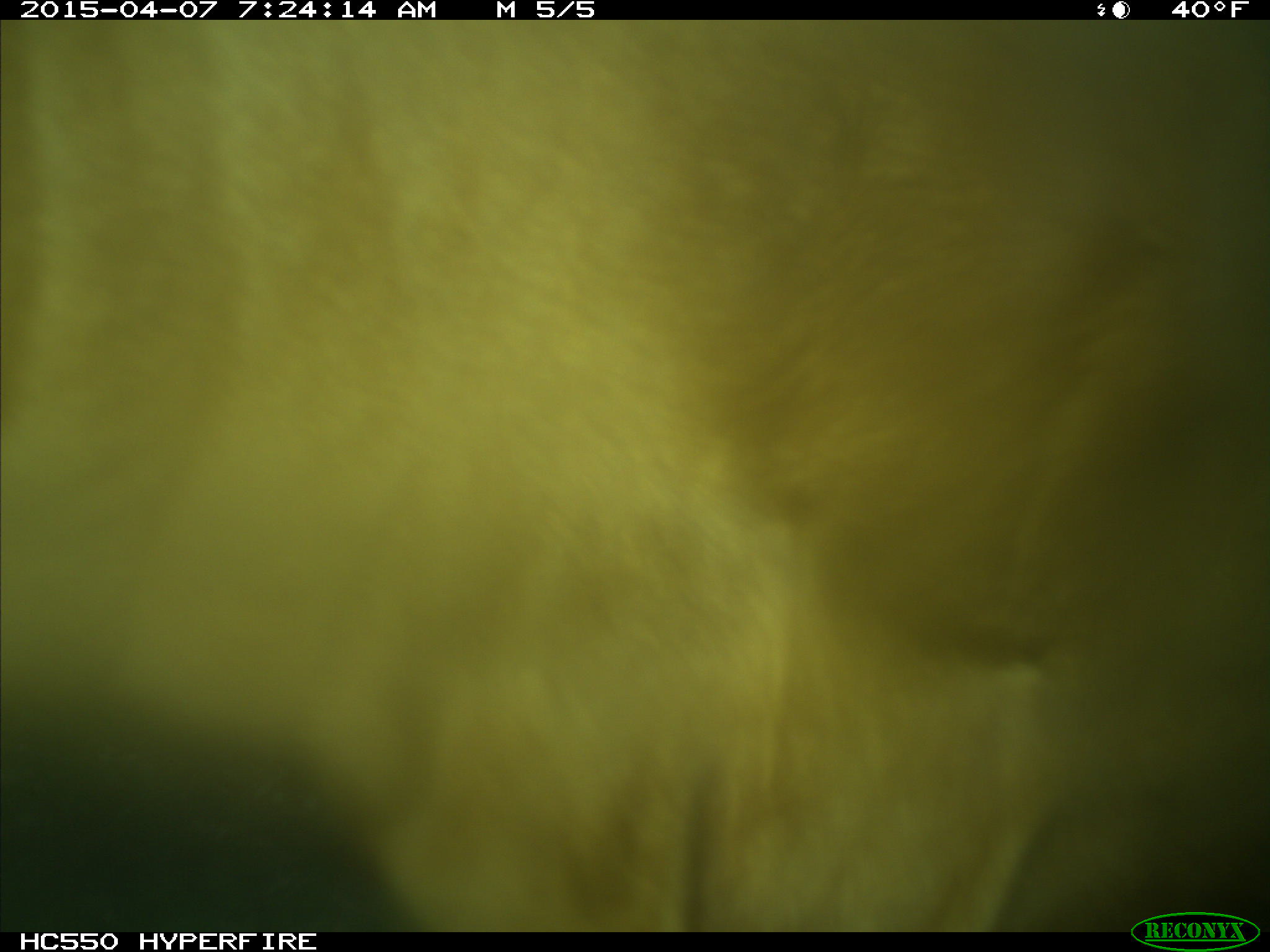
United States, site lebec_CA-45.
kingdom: Animalia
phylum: Chordata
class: Mammalia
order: Artiodactyla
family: Bovidae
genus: Bos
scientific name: Bos taurus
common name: domestic cow